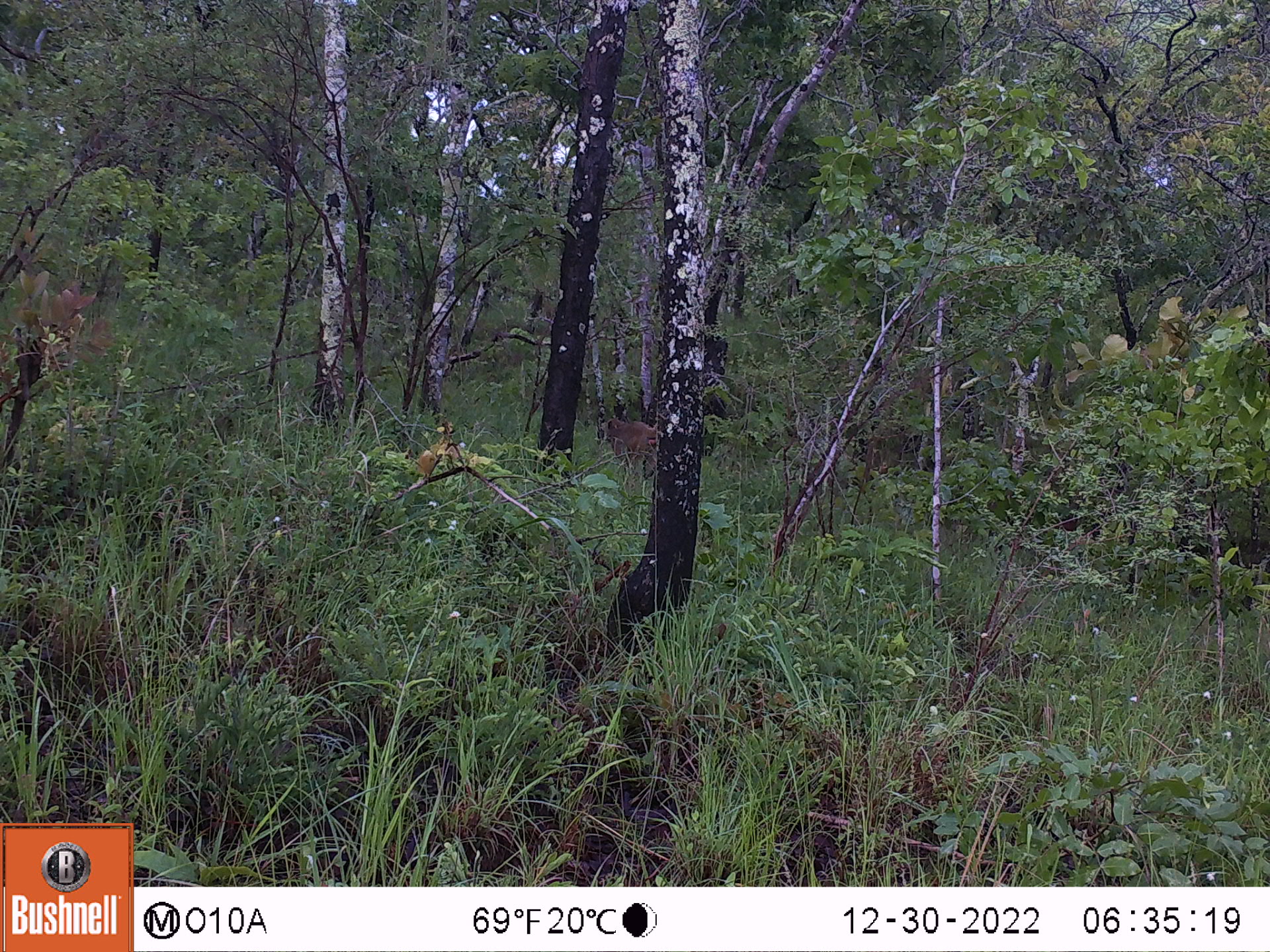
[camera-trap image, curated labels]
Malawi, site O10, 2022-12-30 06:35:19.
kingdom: Animalia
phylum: Chordata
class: Mammalia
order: Primates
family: Cercopithecidae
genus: Papio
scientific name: Papio cynocephalus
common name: yellow baboon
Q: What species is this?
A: Yellow baboon (Papio cynocephalus).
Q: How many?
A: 1.